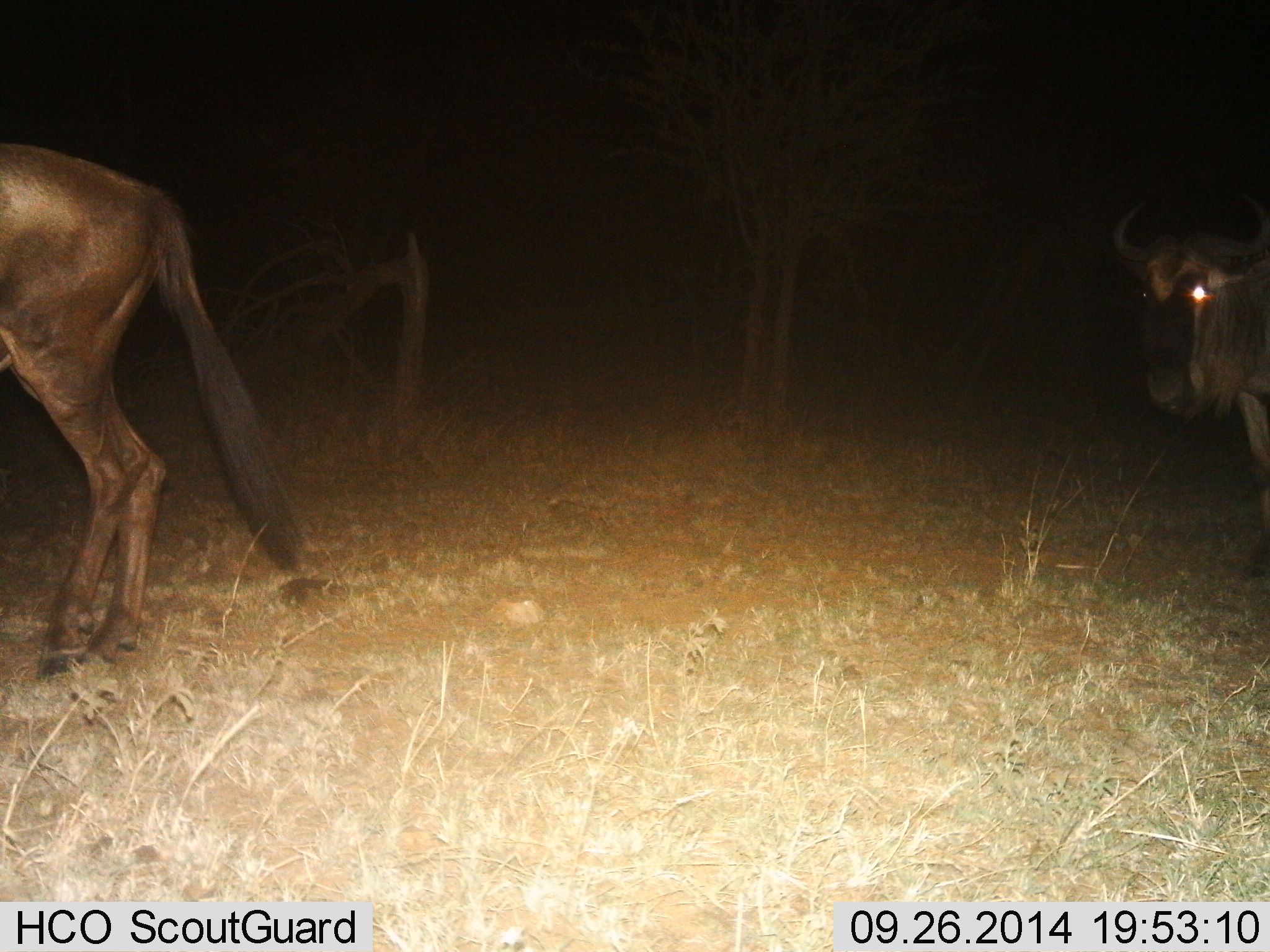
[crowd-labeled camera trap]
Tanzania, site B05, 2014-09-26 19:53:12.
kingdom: Animalia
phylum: Chordata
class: Mammalia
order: Artiodactyla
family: Bovidae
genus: Connochaetes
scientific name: Connochaetes taurinus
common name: blue wildebeest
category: wildebeest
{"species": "wildebeest (blue wildebeest) (Connochaetes taurinus)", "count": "2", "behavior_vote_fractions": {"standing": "50%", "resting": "0%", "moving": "50%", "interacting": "0%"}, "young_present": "0%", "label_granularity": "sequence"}